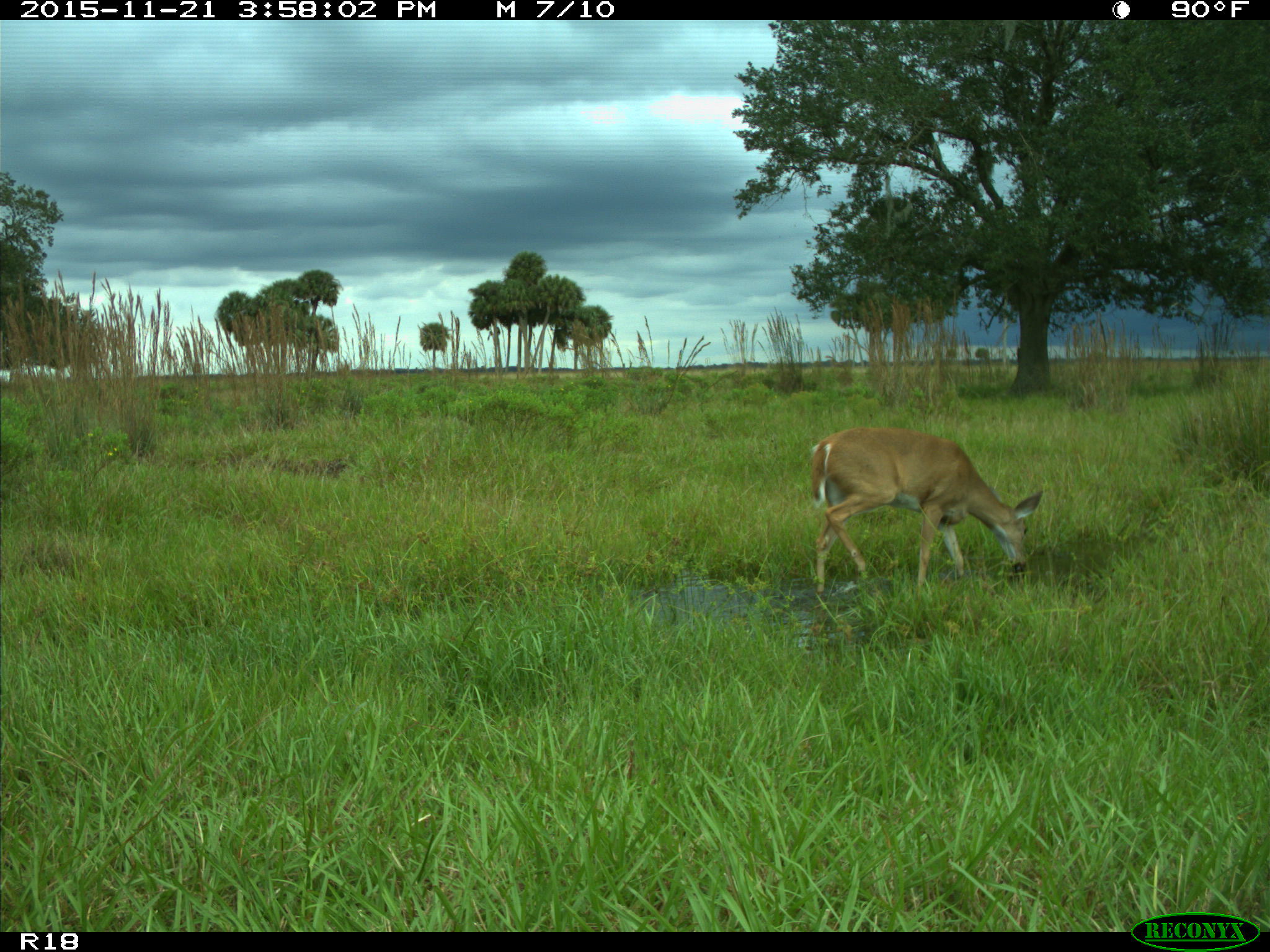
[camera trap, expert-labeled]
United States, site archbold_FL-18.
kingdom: Animalia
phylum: Chordata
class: Mammalia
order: Artiodactyla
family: Cervidae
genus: Odocoileus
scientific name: Odocoileus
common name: deer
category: unidentified deer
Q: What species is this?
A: Unidentified deer (deer) (Odocoileus).